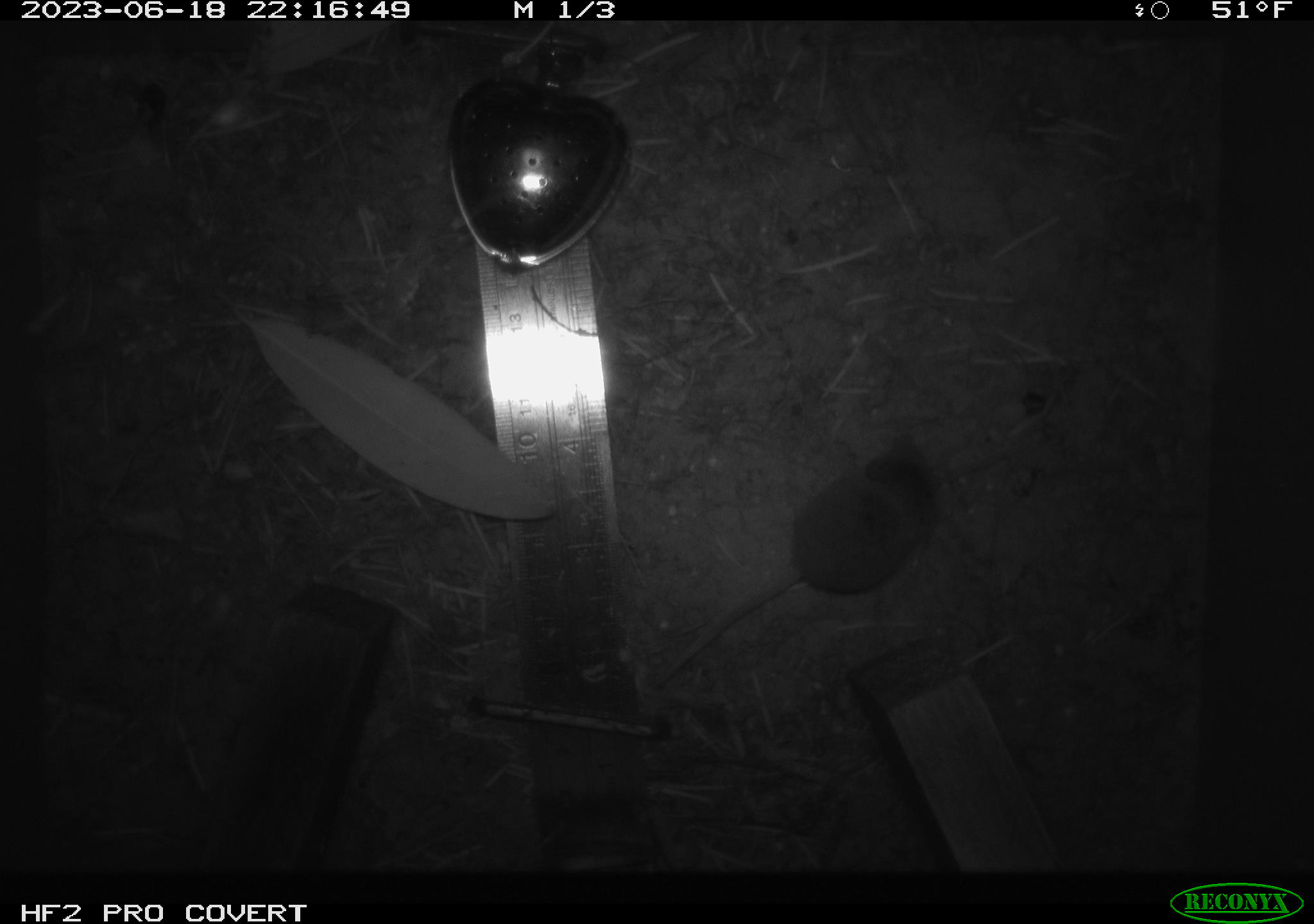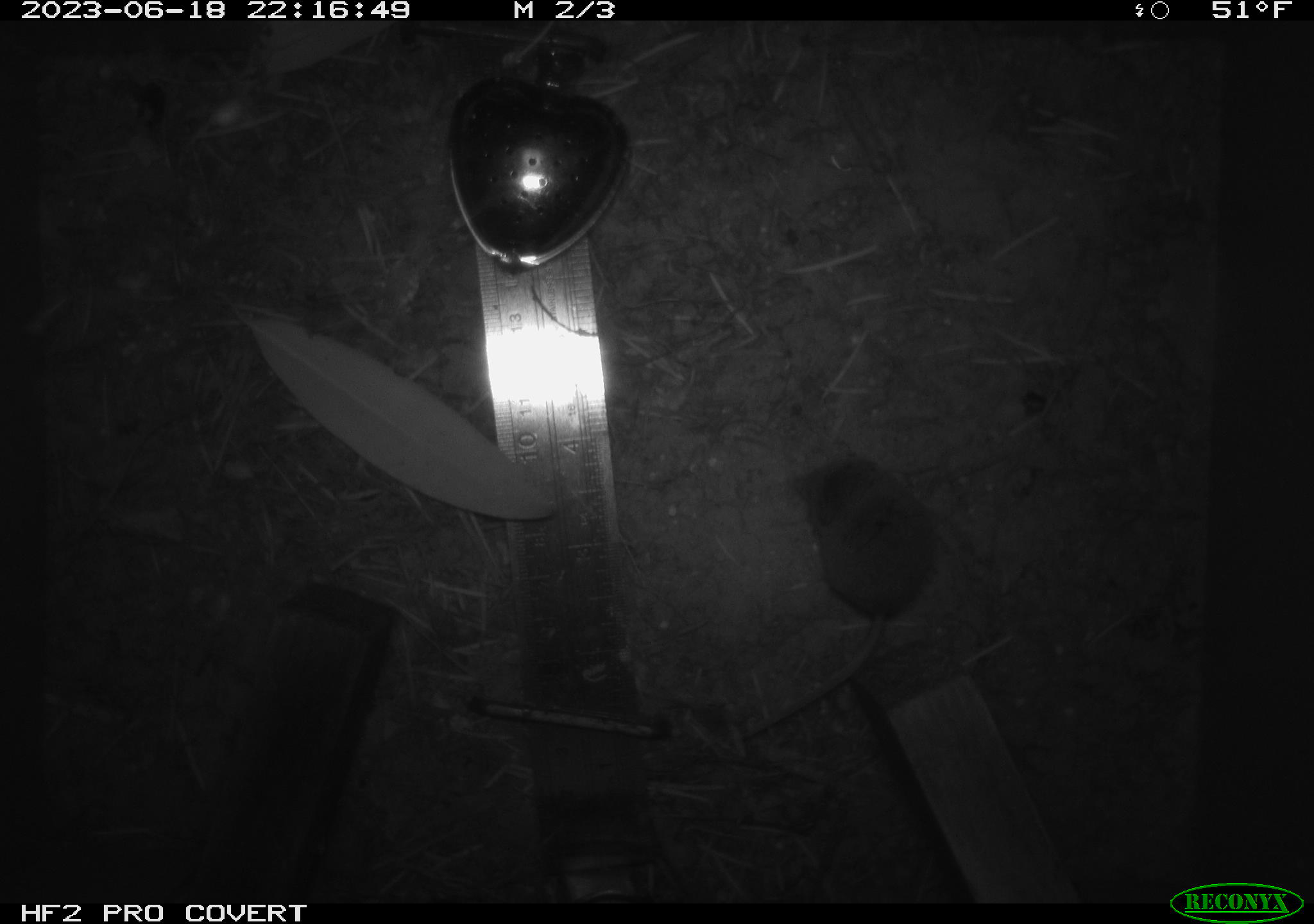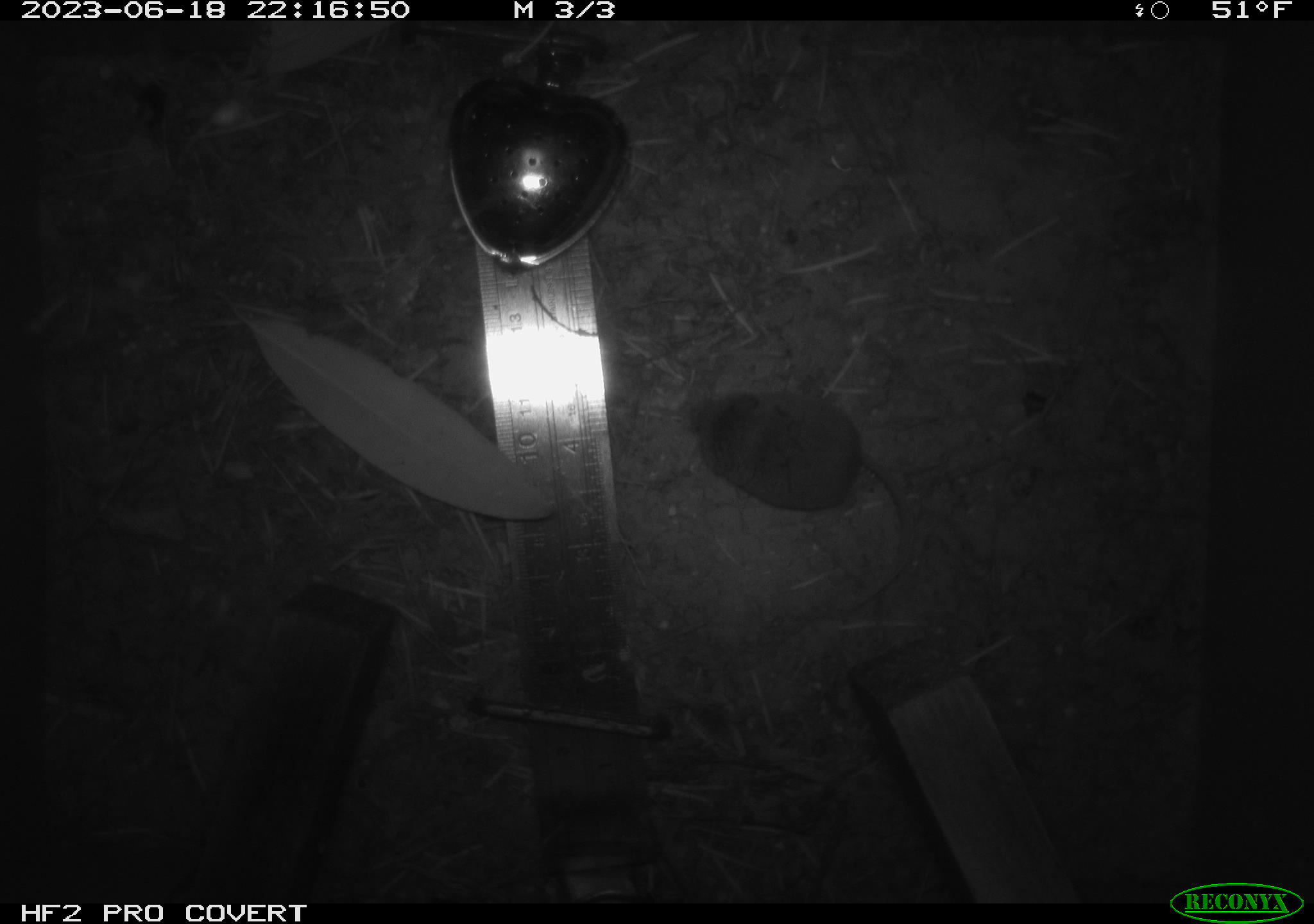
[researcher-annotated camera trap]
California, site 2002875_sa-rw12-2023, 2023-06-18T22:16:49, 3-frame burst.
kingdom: Animalia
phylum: Chordata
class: Mammalia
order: Eulipotyphla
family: Soricidae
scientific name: Soricidae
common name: shrews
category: soricidae family